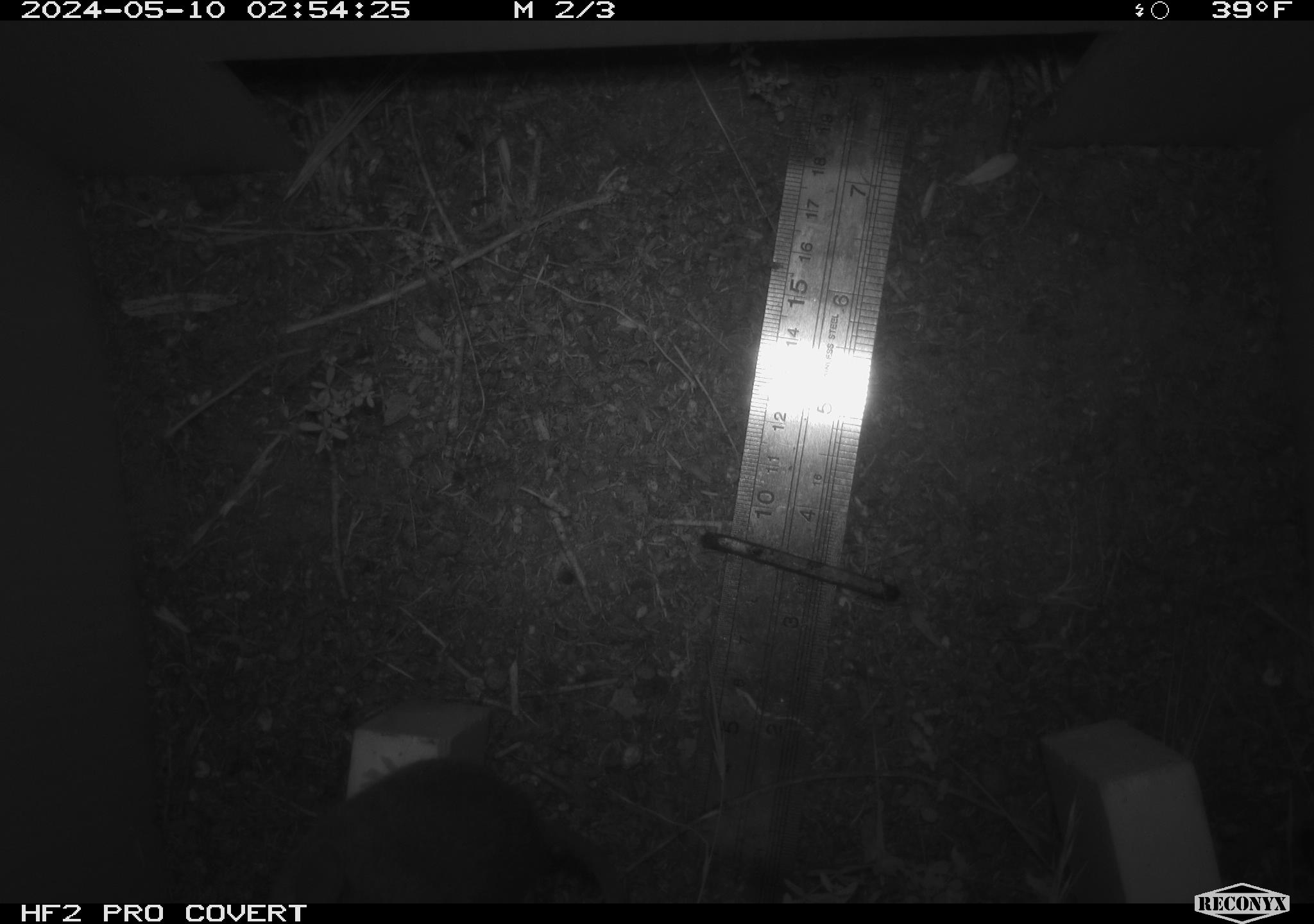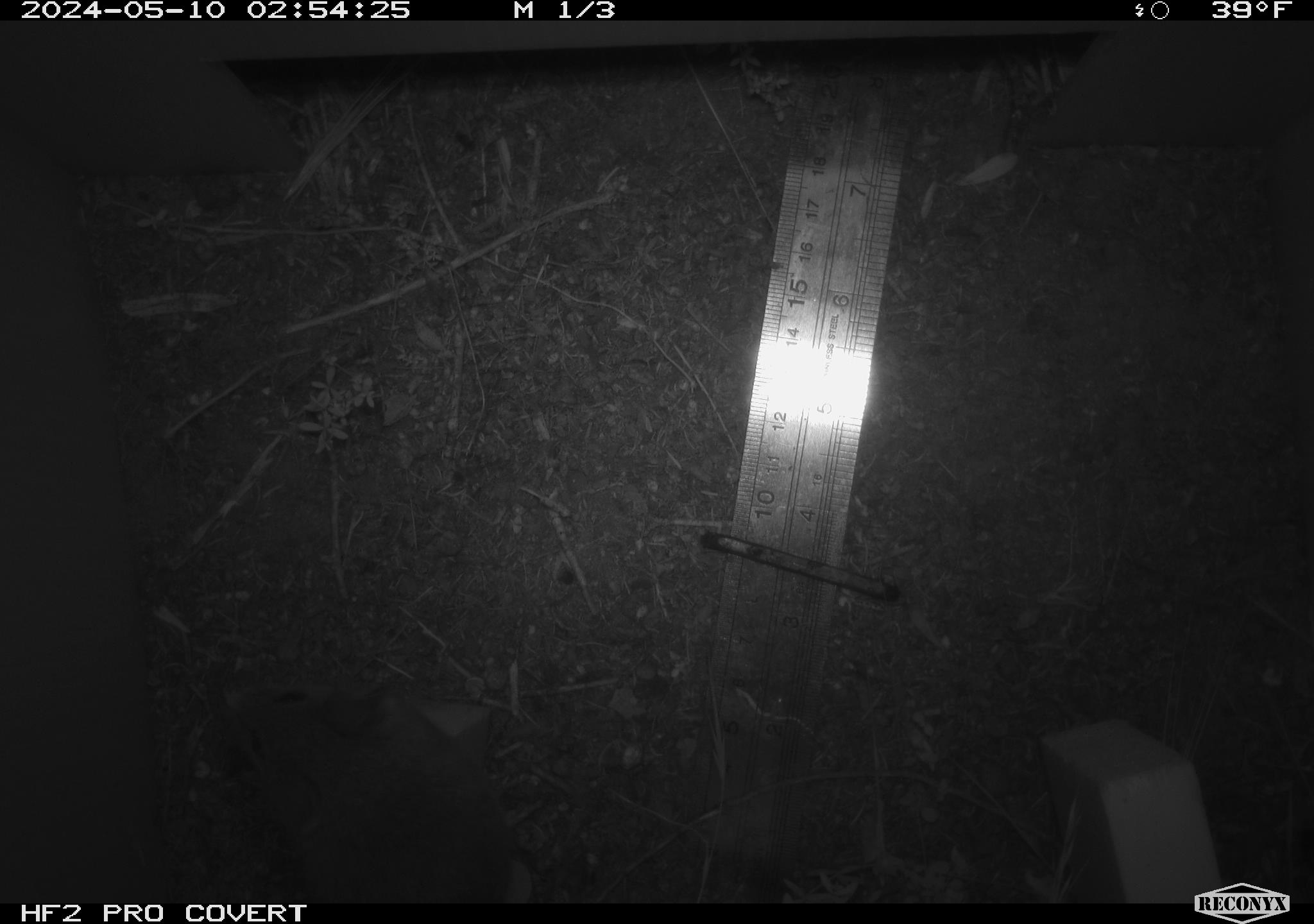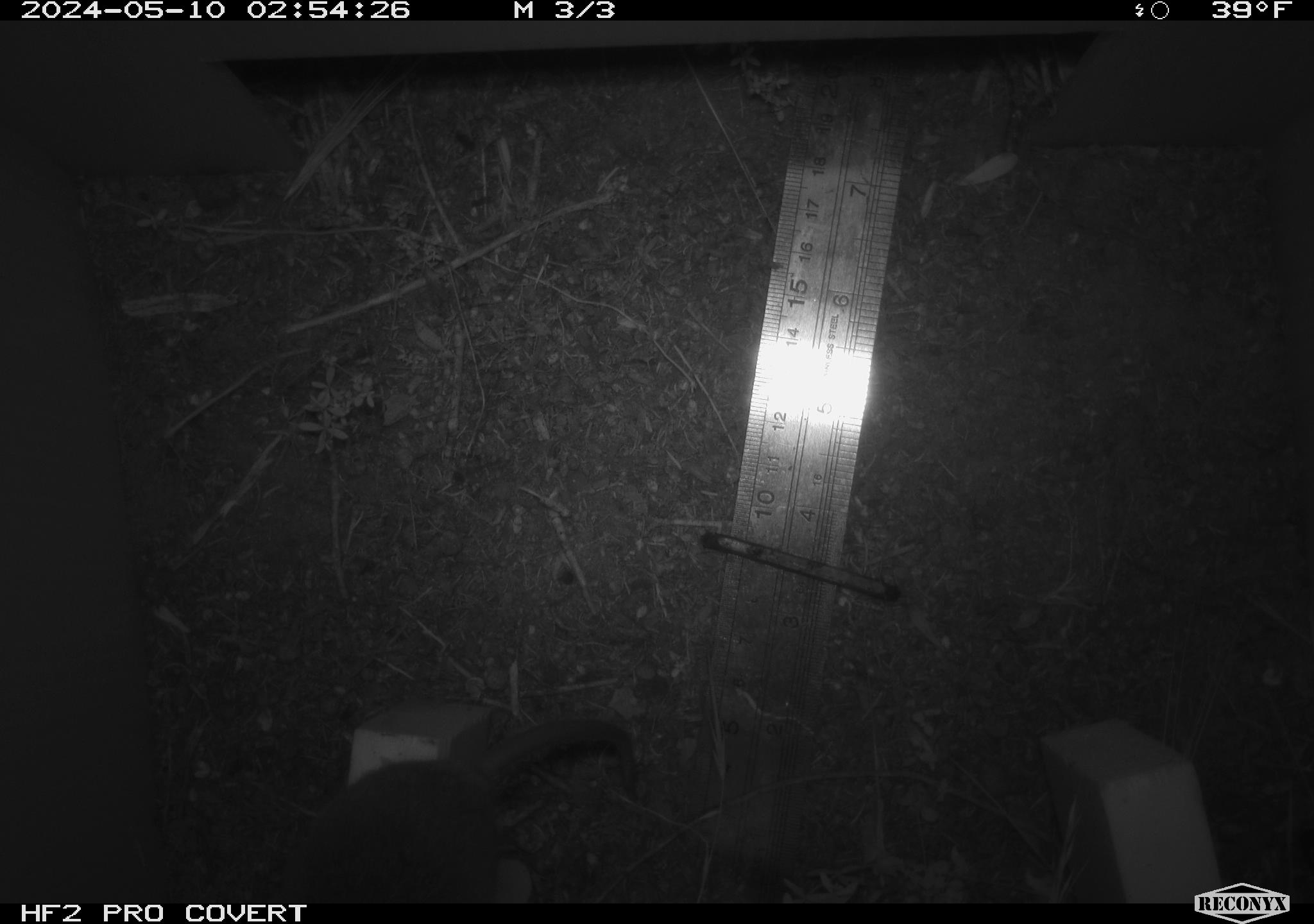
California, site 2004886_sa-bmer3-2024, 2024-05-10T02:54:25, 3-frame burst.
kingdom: Animalia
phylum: Chordata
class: Mammalia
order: Rodentia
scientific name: Rodentia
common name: mouse species